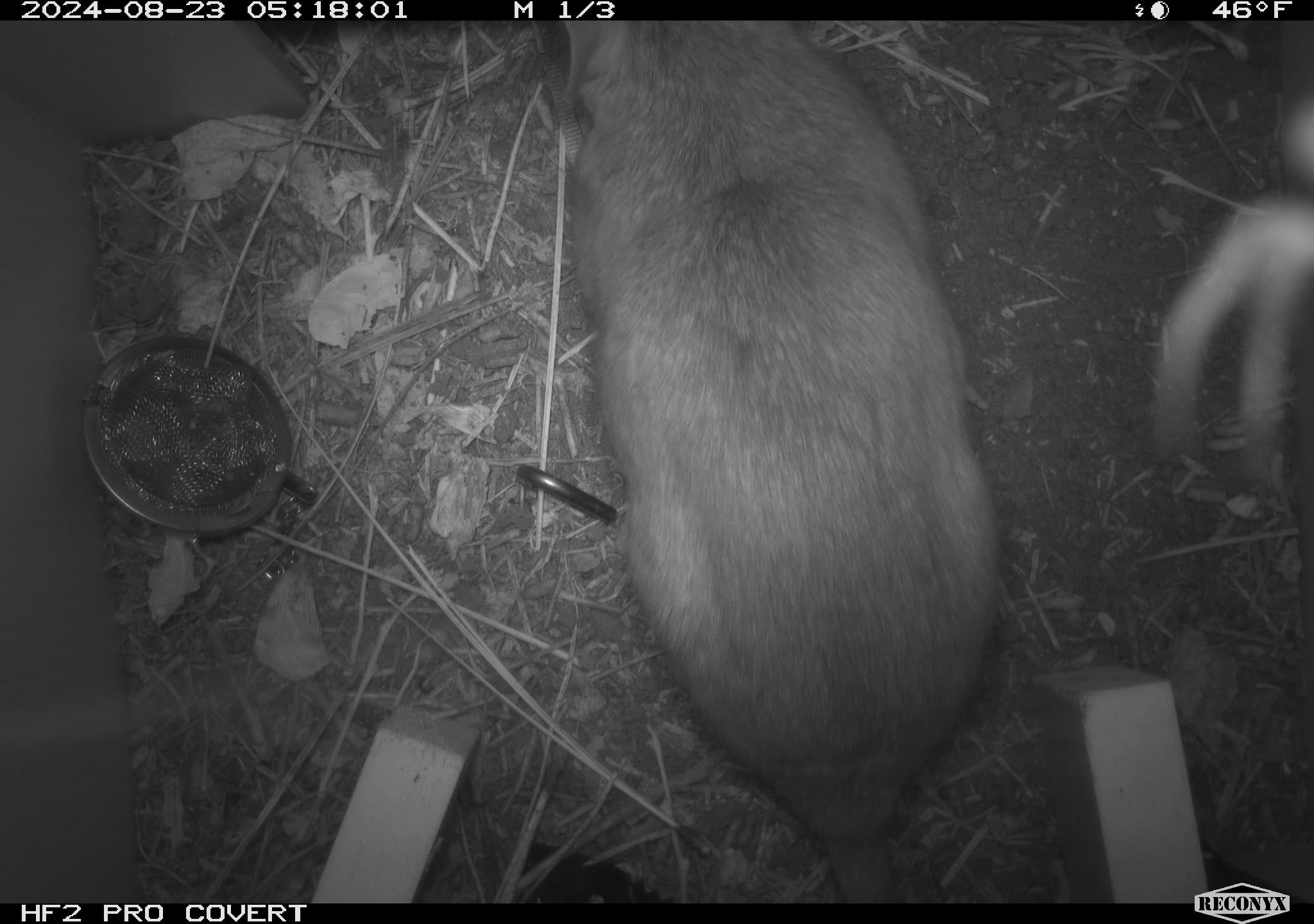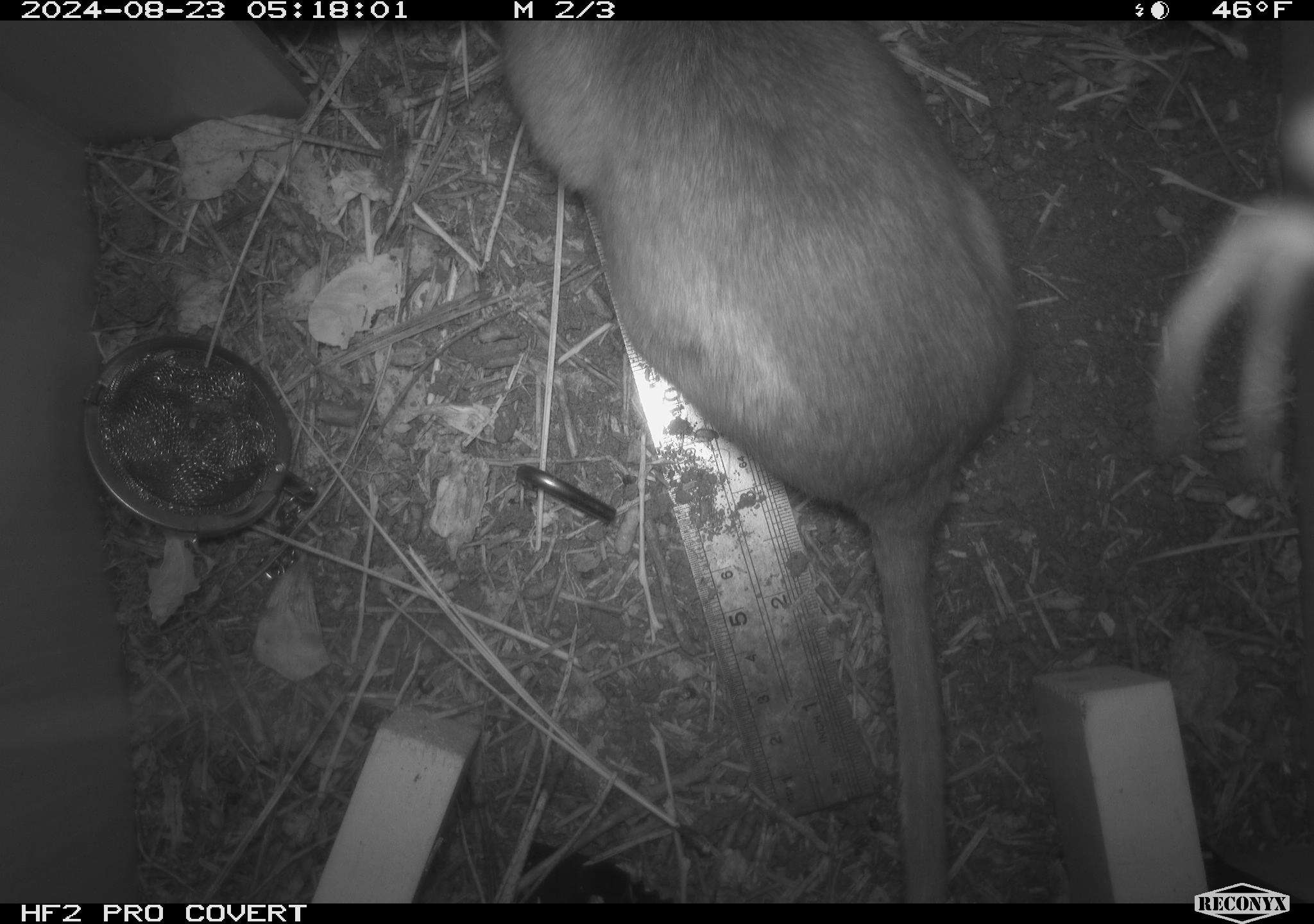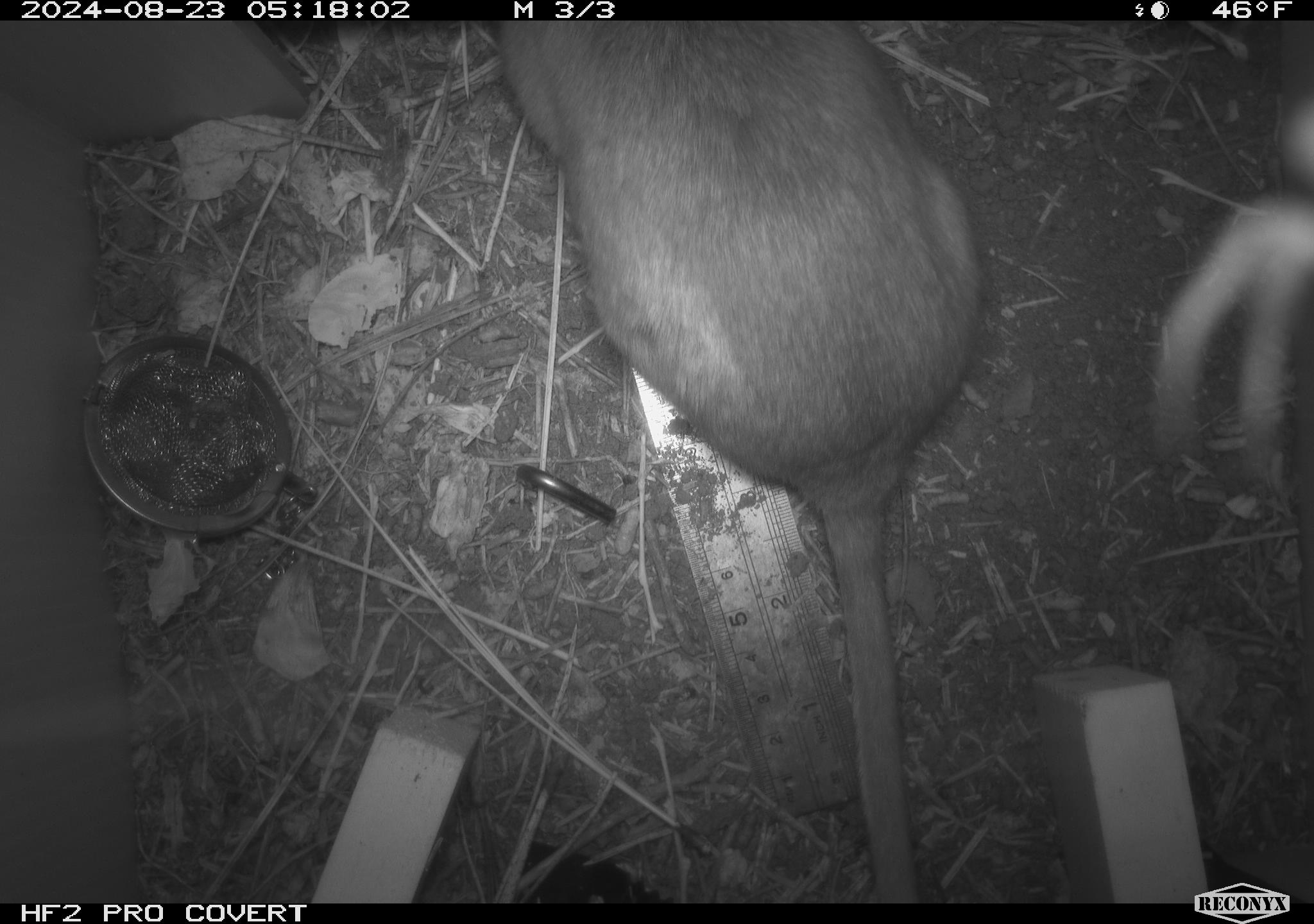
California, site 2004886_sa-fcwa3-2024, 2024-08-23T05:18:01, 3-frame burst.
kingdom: Animalia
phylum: Chordata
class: Mammalia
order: Rodentia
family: Sciuridae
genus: Neotamias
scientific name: Neotamias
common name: western chipmunks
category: neotamias species